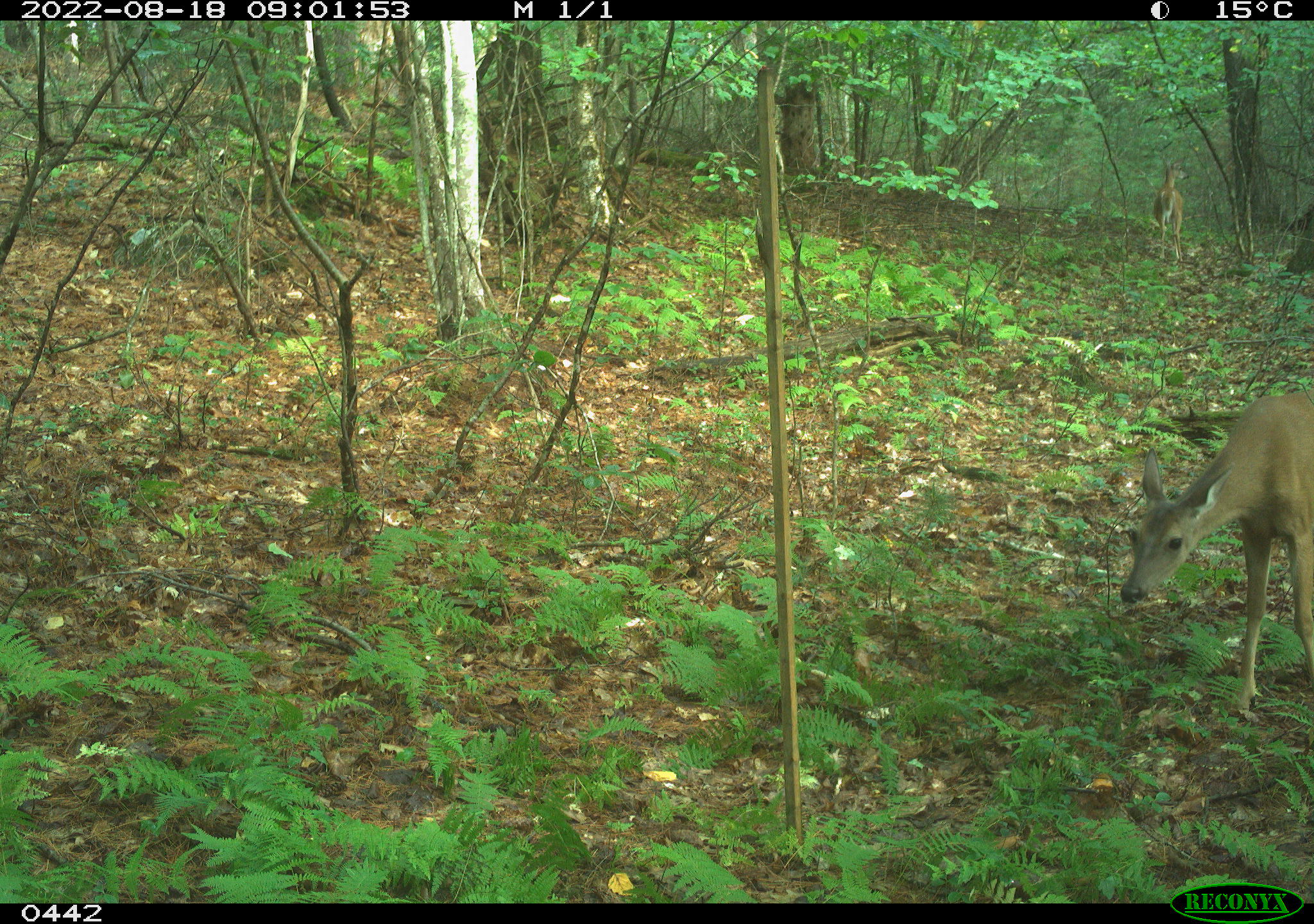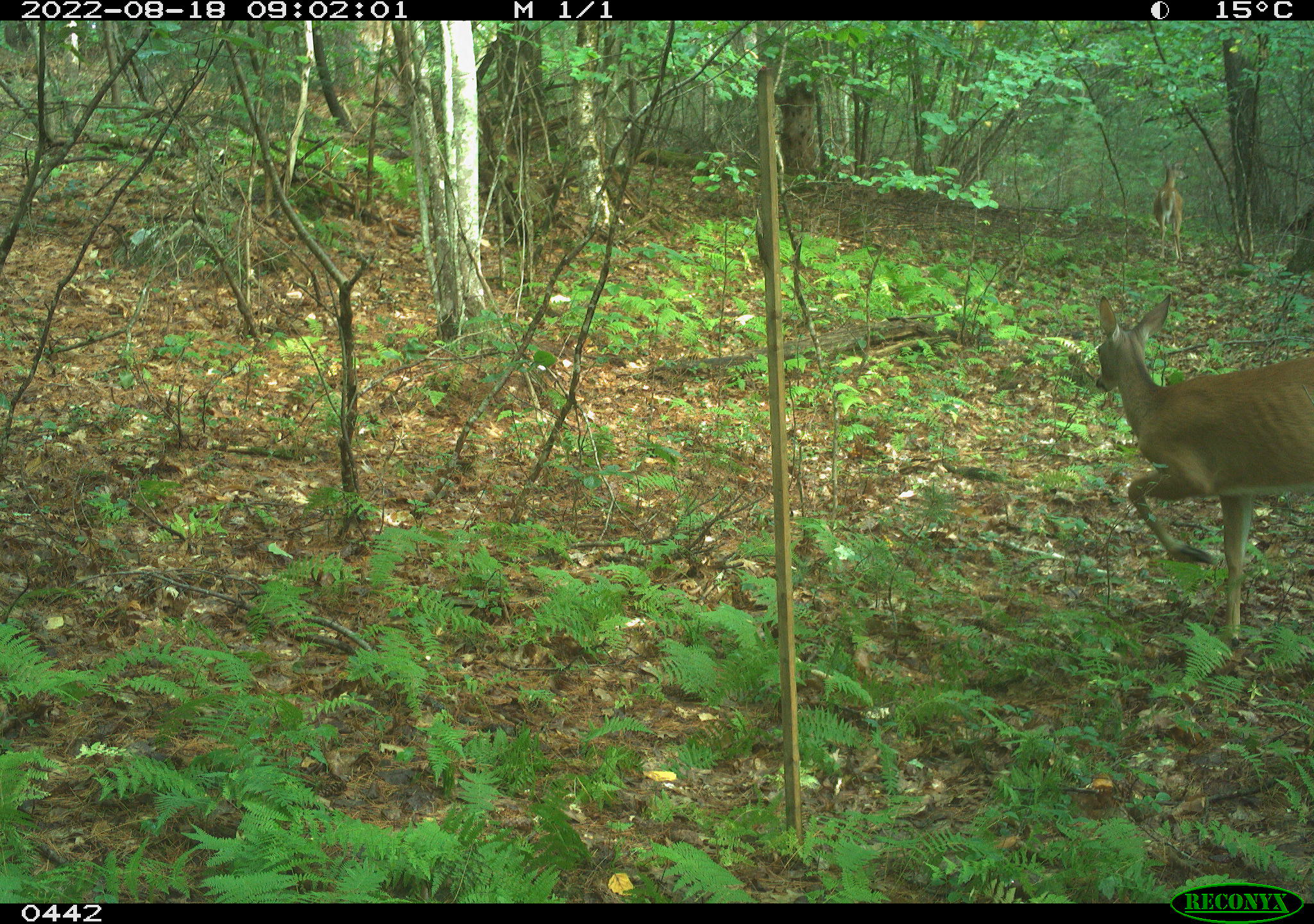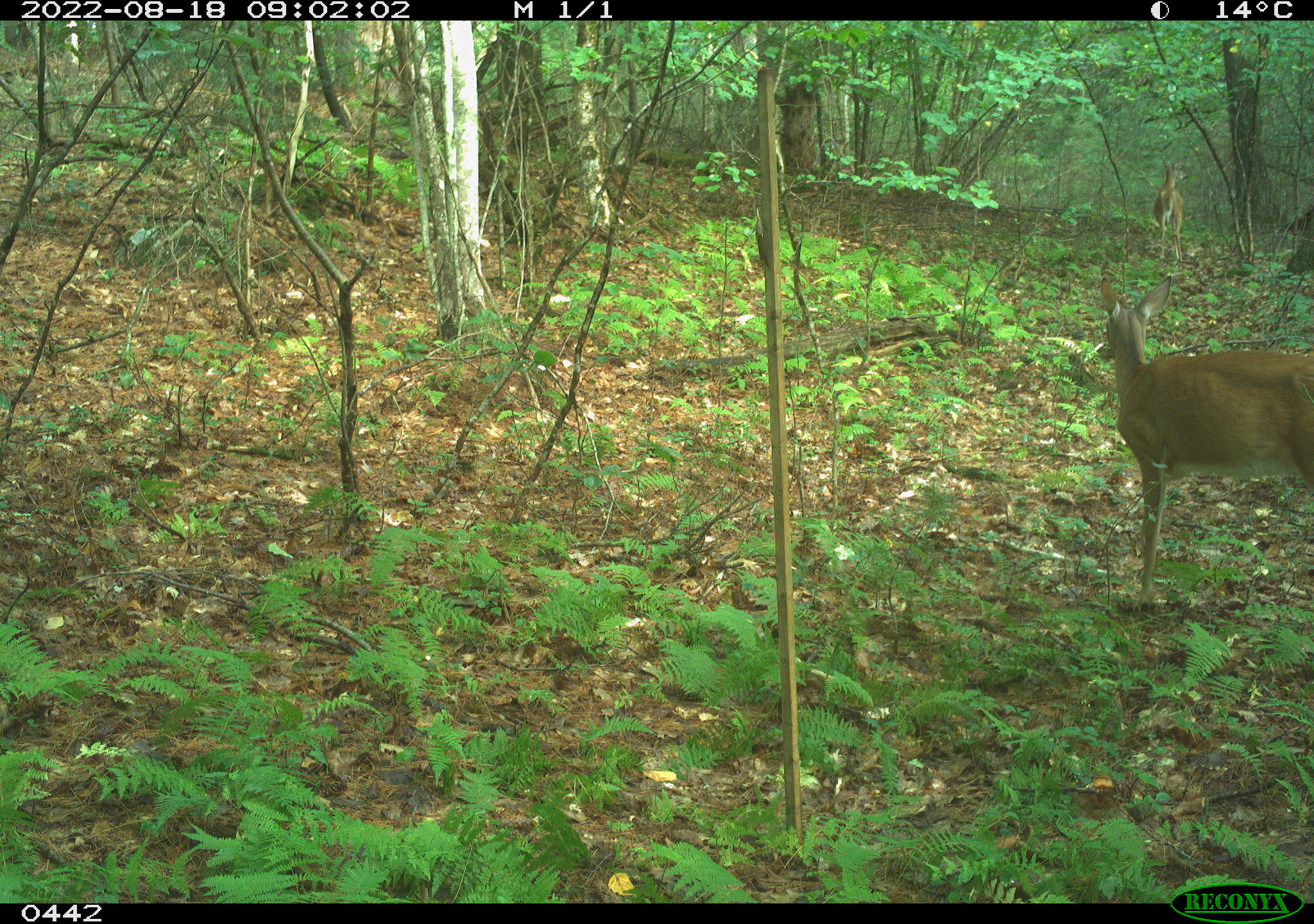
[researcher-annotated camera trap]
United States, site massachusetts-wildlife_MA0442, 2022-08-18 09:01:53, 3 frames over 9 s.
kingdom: Animalia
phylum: Chordata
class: Mammalia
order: Artiodactyla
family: Cervidae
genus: Odocoileus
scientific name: Odocoileus virginianus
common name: white-tailed deer